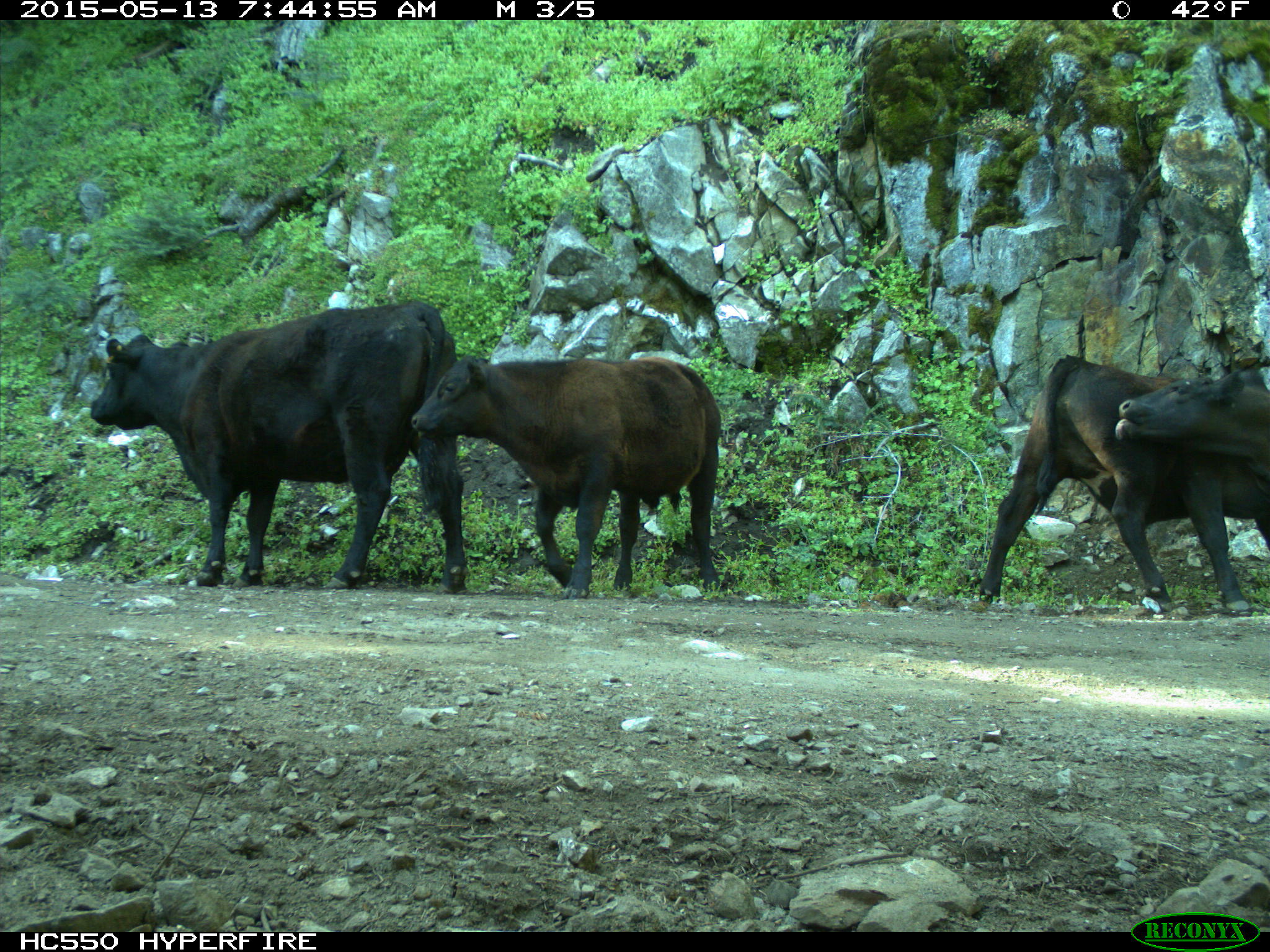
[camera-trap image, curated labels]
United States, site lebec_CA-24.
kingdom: Animalia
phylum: Chordata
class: Mammalia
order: Artiodactyla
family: Bovidae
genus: Bos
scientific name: Bos taurus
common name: domestic cow